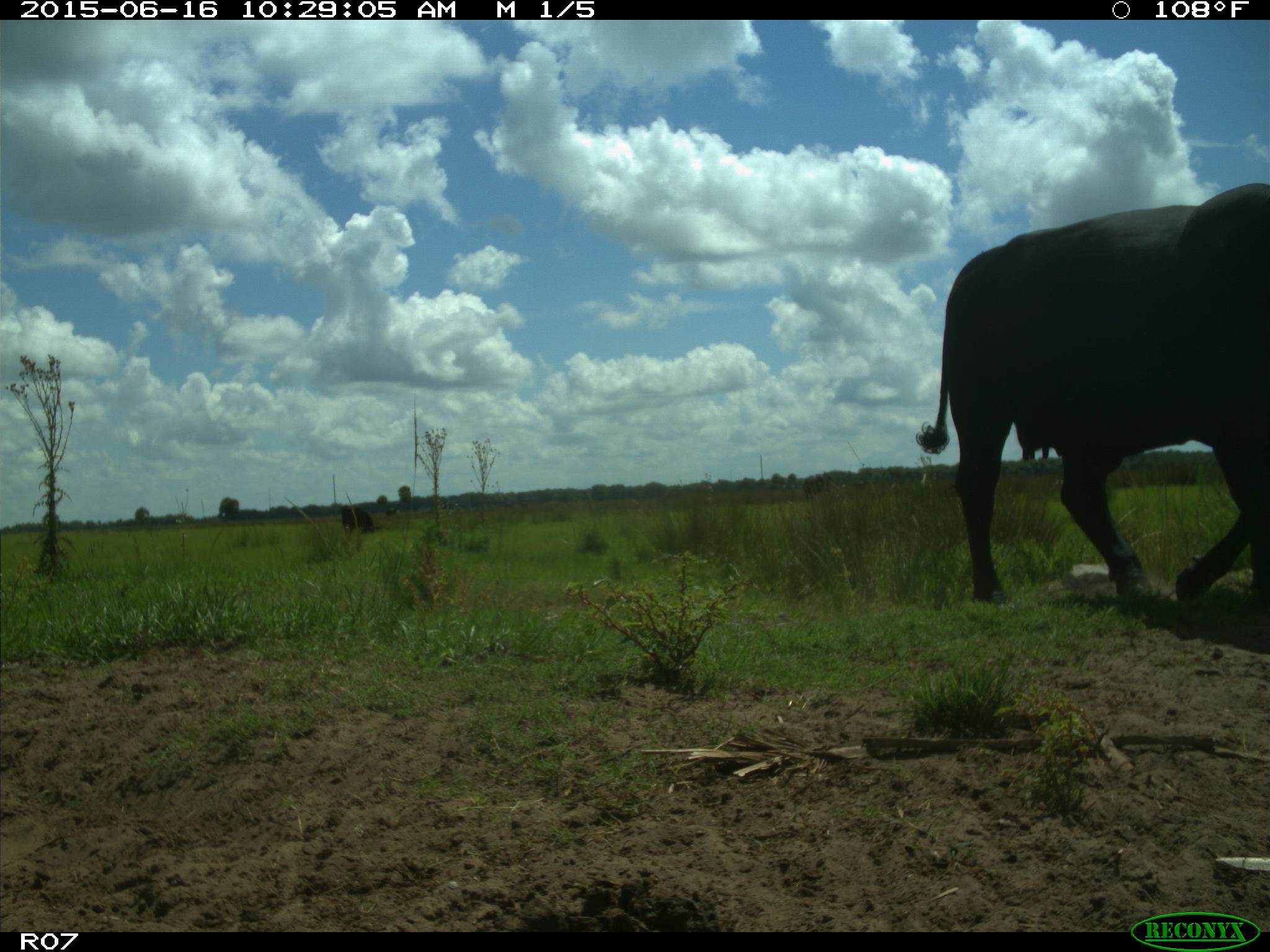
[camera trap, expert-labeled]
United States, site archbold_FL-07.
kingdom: Animalia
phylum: Chordata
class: Mammalia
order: Artiodactyla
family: Bovidae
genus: Bos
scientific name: Bos taurus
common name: domestic cow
Bos taurus (domestic cow).